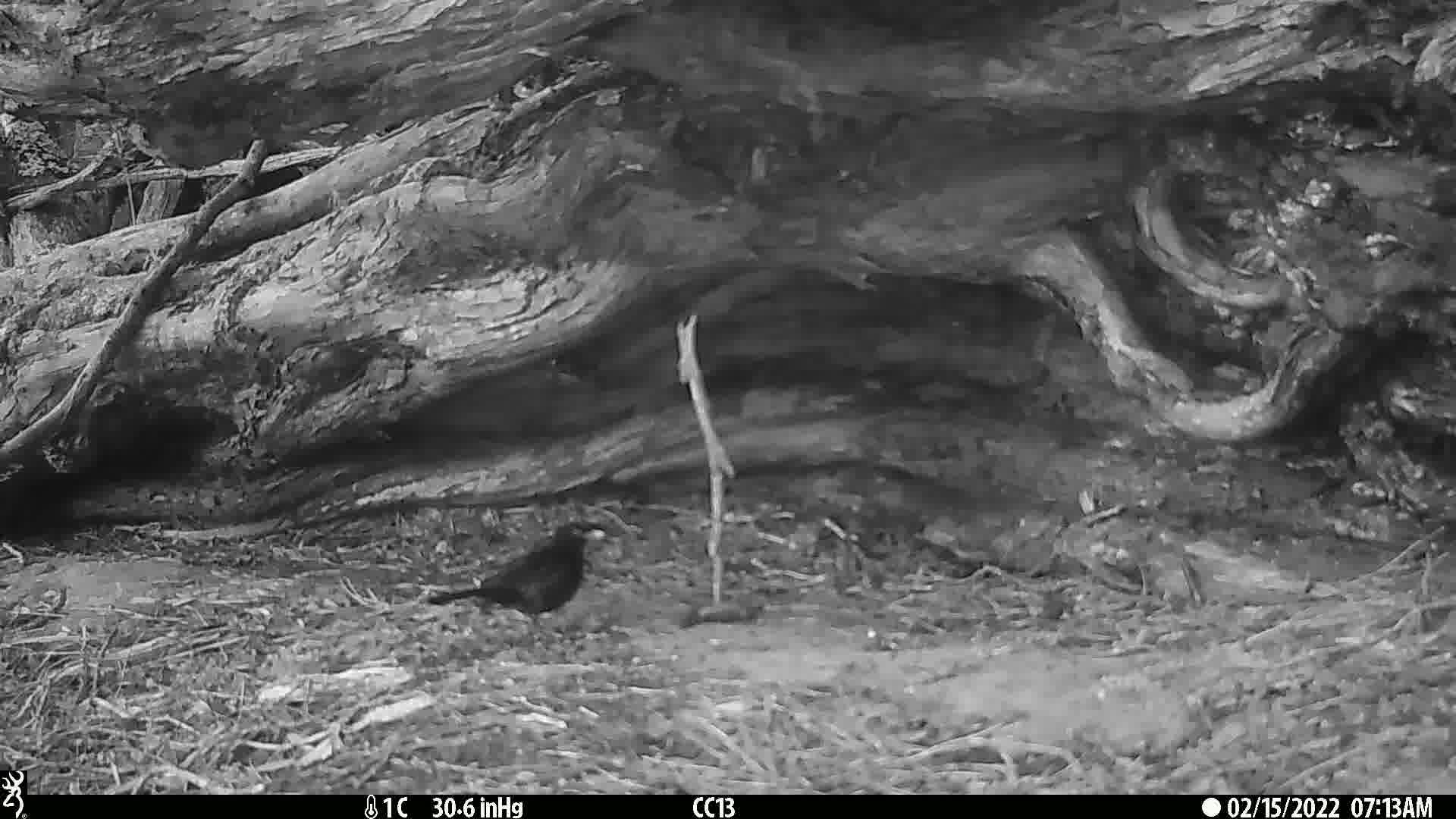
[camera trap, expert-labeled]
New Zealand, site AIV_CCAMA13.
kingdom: Animalia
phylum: Chordata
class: Aves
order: Passeriformes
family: Turdidae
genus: Turdus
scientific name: Turdus merula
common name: eurasian blackbird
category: blackbird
Blackbird (eurasian blackbird) (Turdus merula).